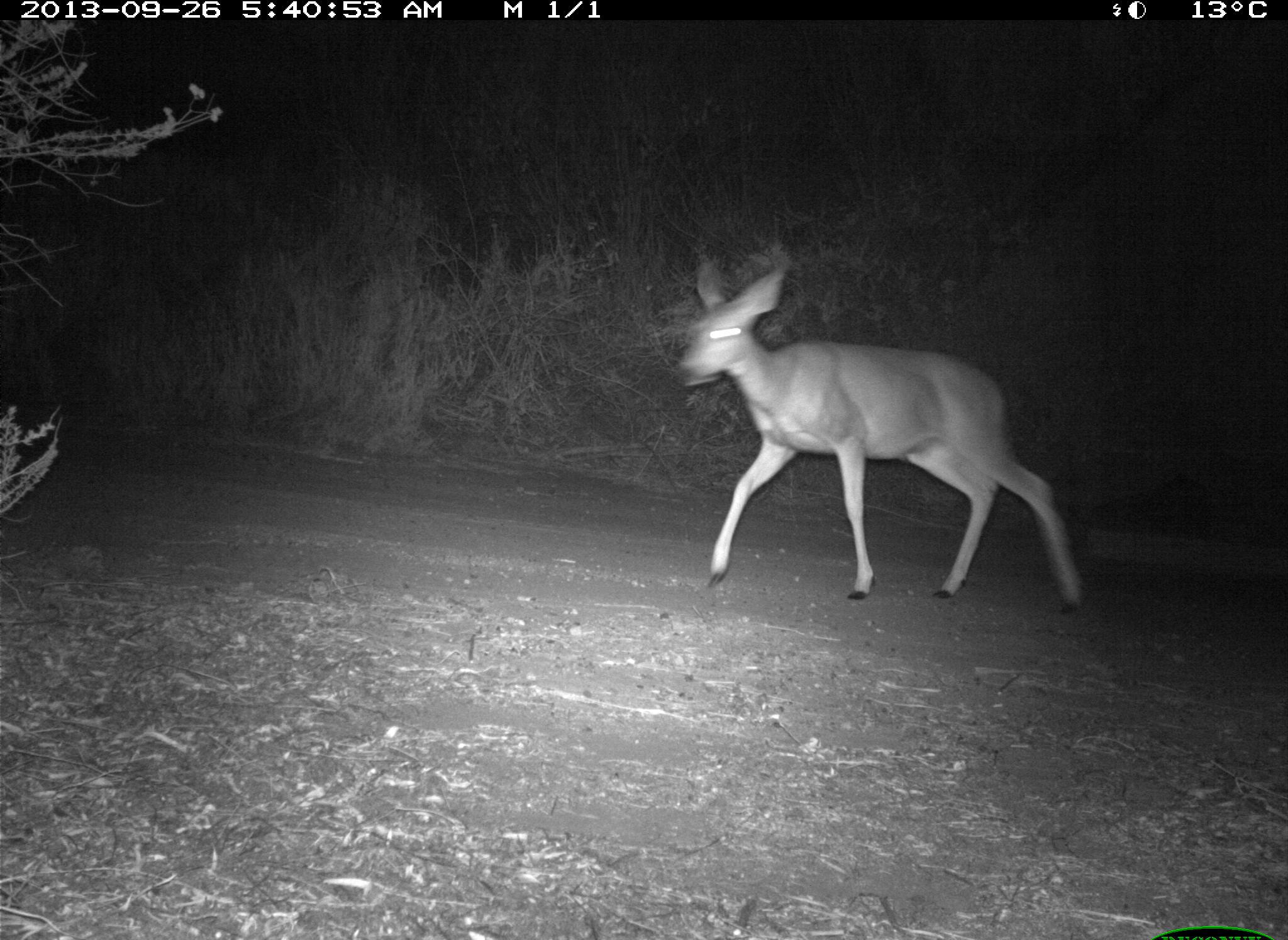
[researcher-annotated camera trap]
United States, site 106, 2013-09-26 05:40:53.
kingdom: Animalia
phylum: Chordata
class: Mammalia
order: Artiodactyla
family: Cervidae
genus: Odocoileus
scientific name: Odocoileus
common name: deer